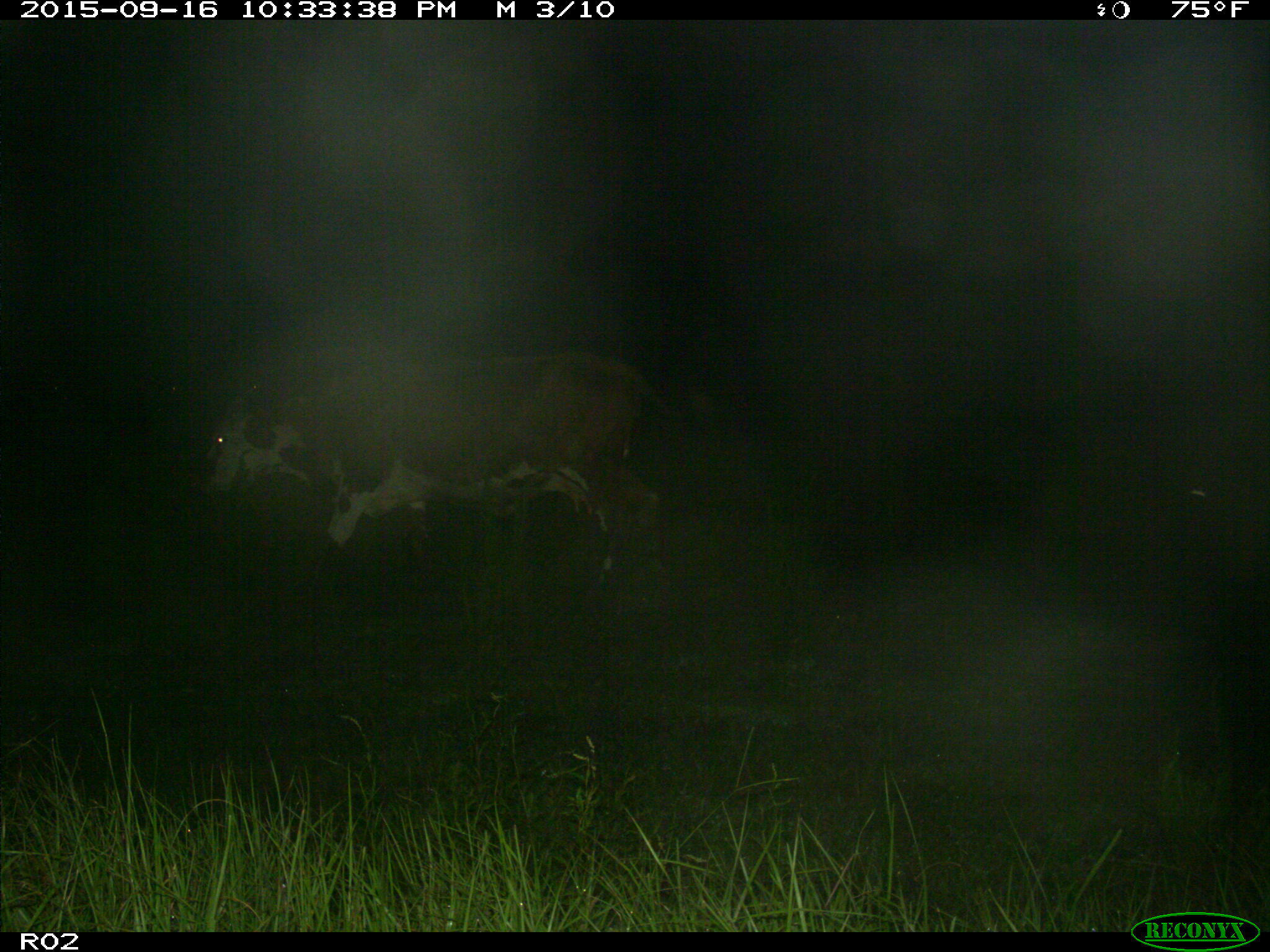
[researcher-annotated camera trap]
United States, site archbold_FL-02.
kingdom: Animalia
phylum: Chordata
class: Mammalia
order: Artiodactyla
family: Bovidae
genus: Bos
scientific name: Bos taurus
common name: domestic cow